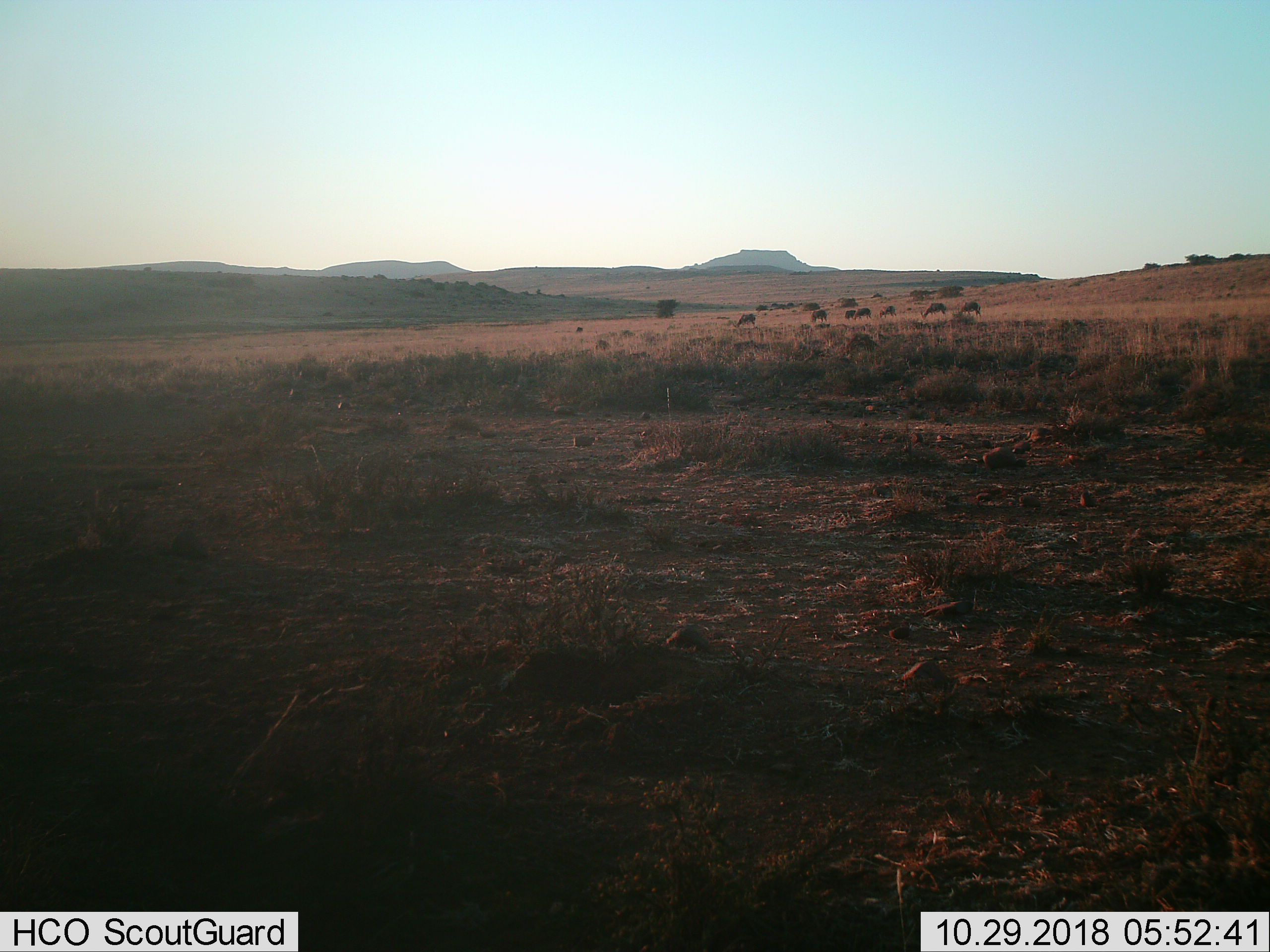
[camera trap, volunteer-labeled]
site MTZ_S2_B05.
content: unidentified animal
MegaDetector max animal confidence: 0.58